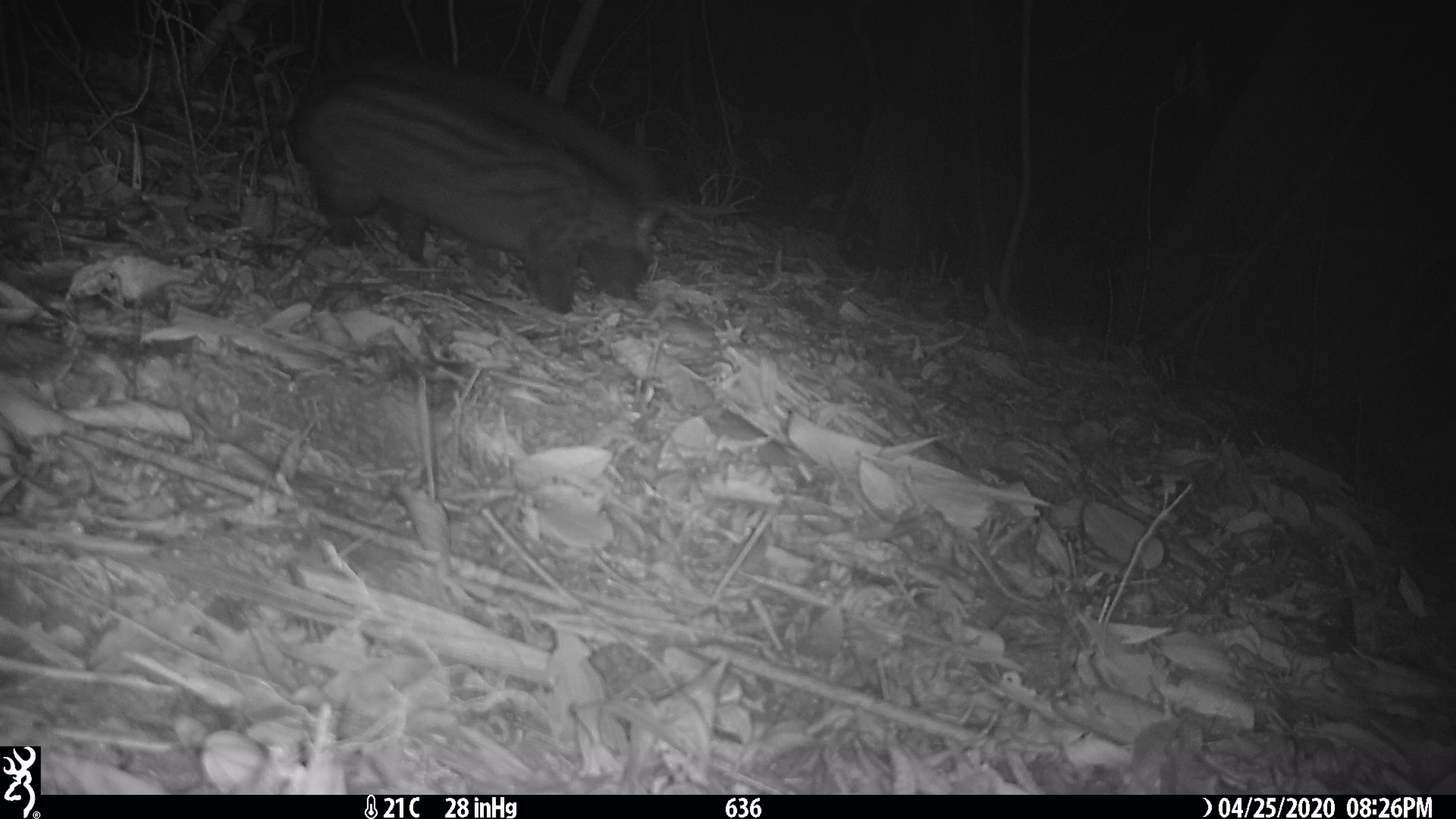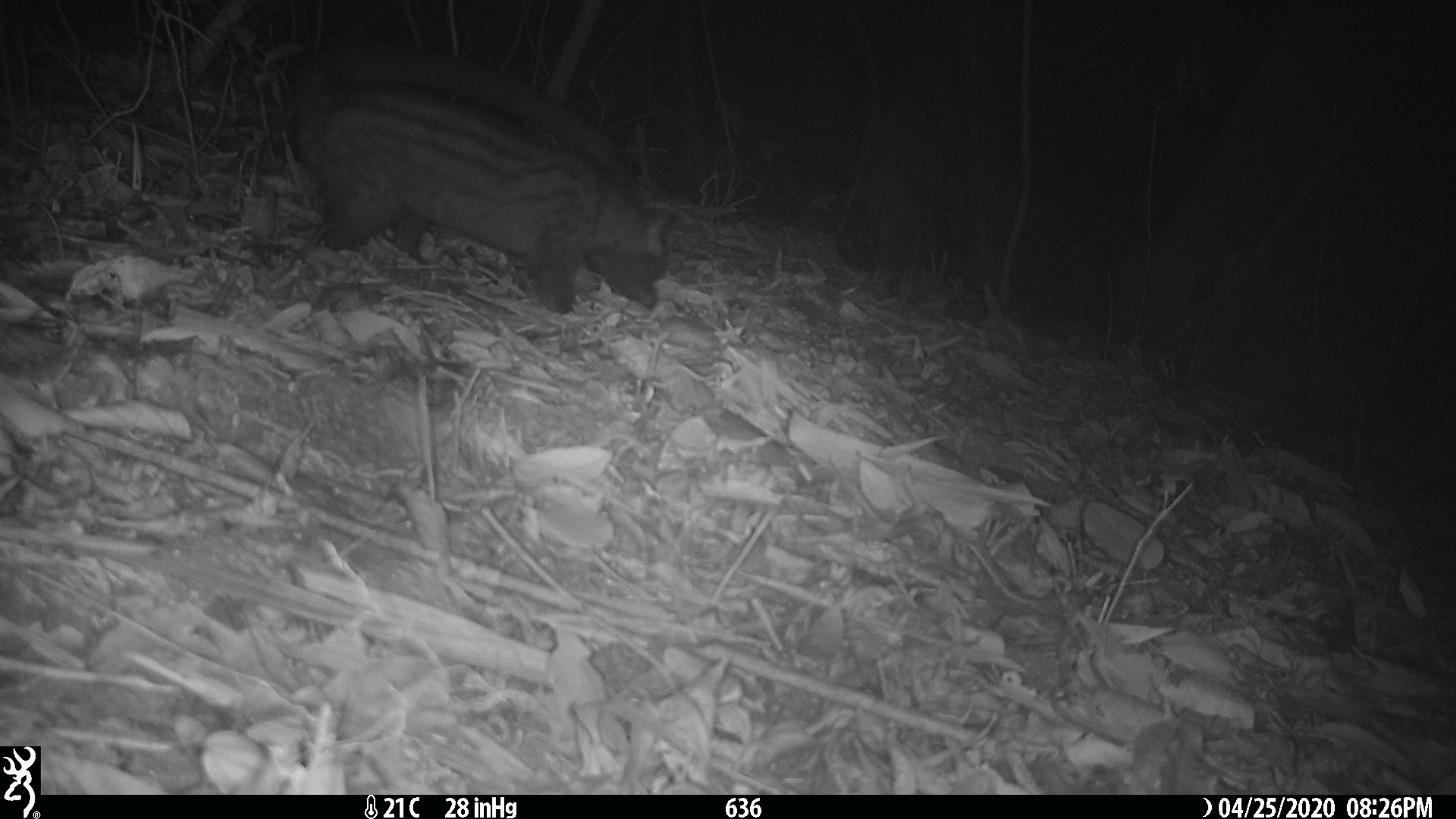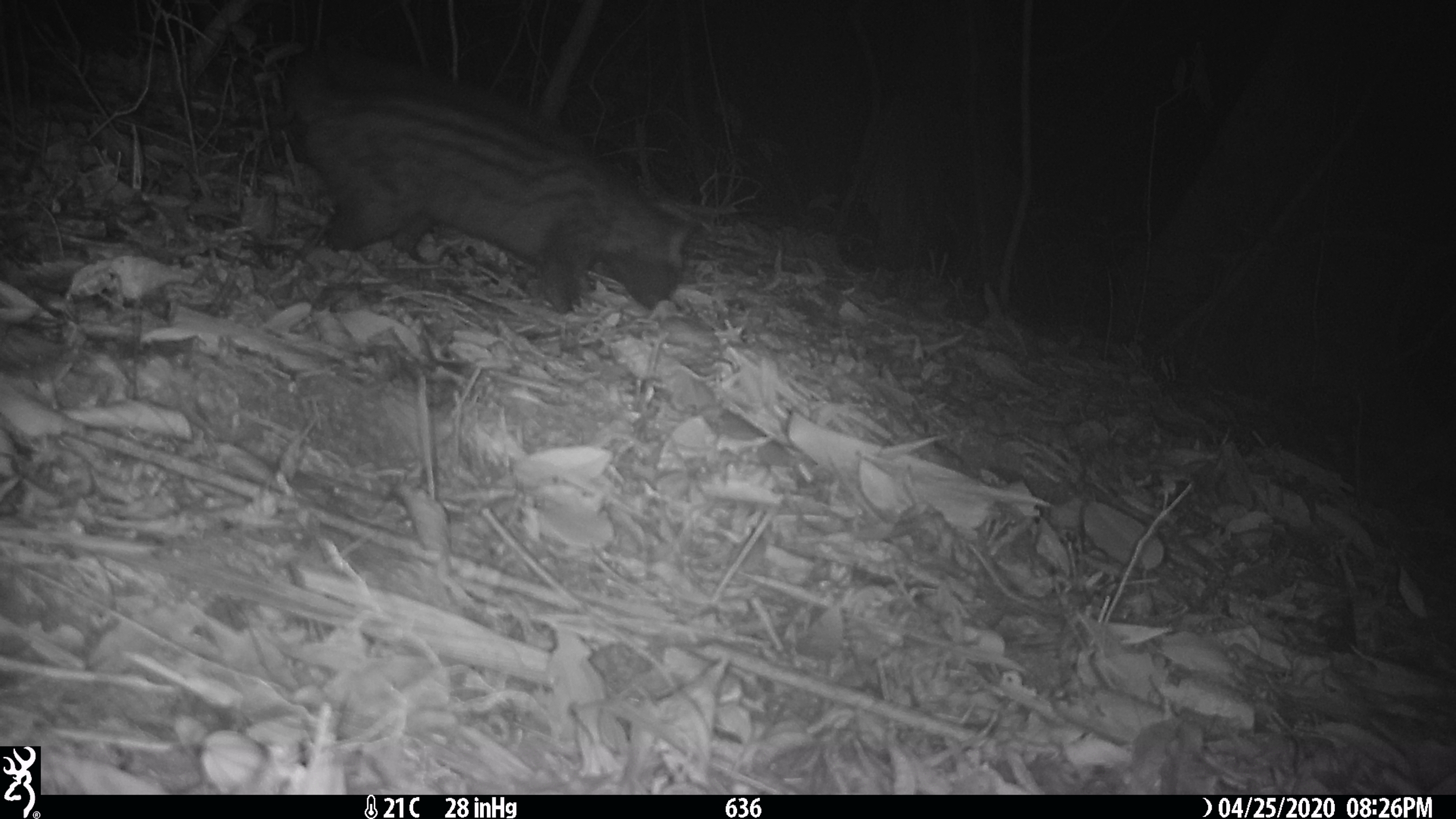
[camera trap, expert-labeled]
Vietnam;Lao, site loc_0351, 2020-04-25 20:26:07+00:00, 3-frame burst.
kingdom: Animalia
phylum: Chordata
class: Mammalia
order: Carnivora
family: Viverridae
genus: Paradoxurus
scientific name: Paradoxurus hermaphroditus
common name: common palm civet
Common palm civet (Paradoxurus hermaphroditus). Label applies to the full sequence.